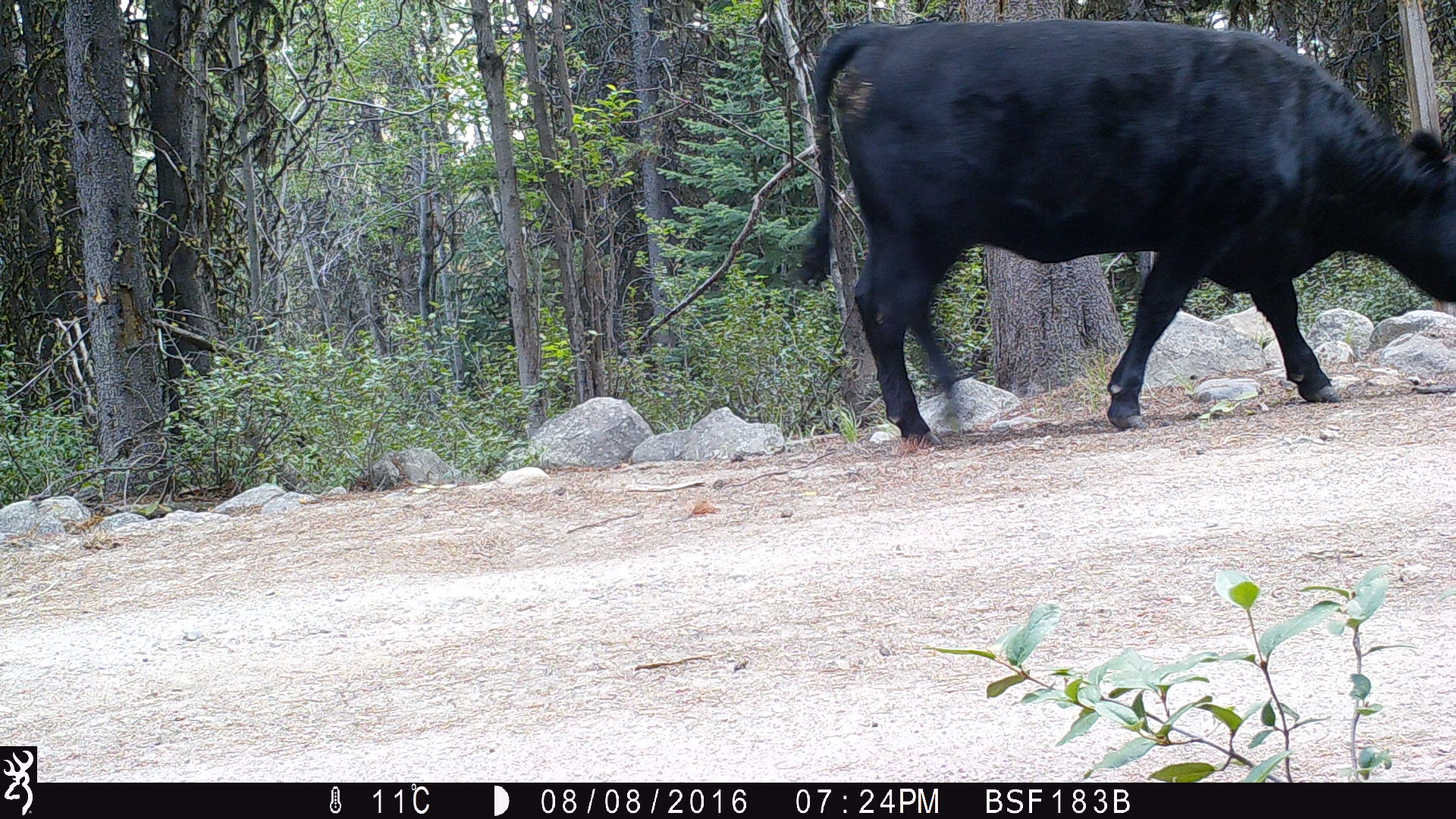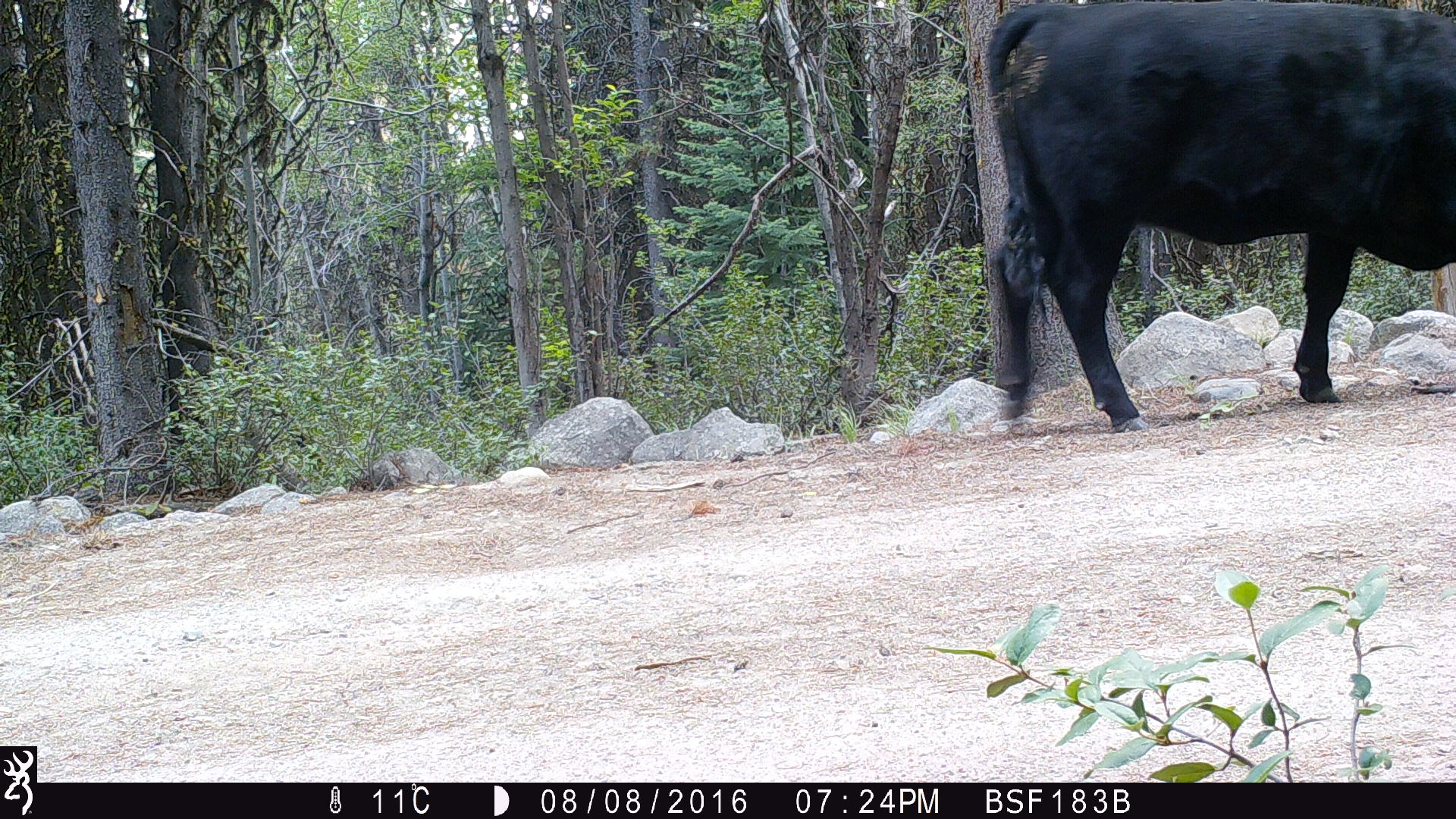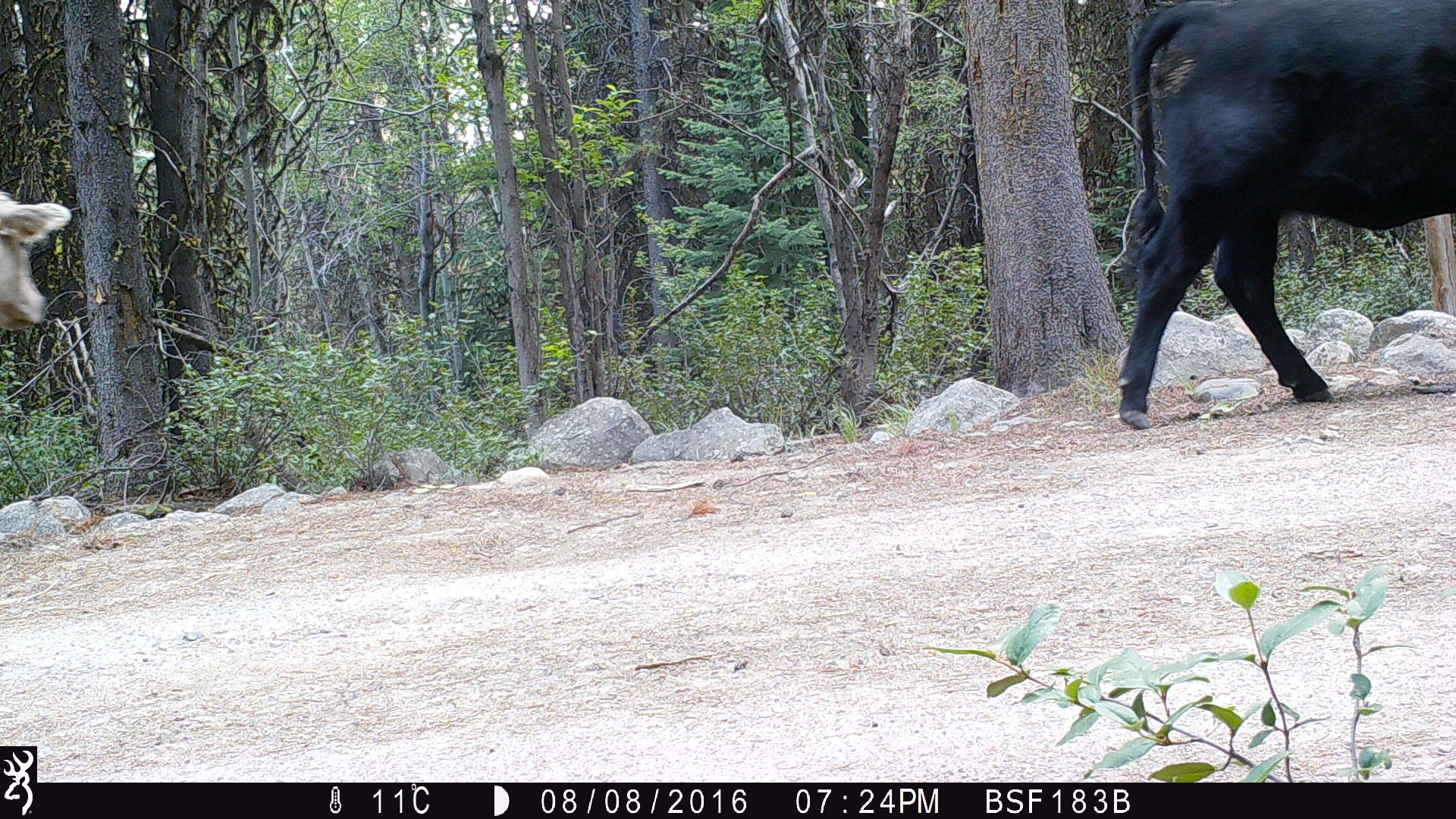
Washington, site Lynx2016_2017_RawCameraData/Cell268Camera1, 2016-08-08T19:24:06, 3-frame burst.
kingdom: Animalia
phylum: Chordata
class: Mammalia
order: Artiodactyla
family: Bovidae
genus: Bos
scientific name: Bos taurus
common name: domestic cattle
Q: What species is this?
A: Domestic cattle (Bos taurus).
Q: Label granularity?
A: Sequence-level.